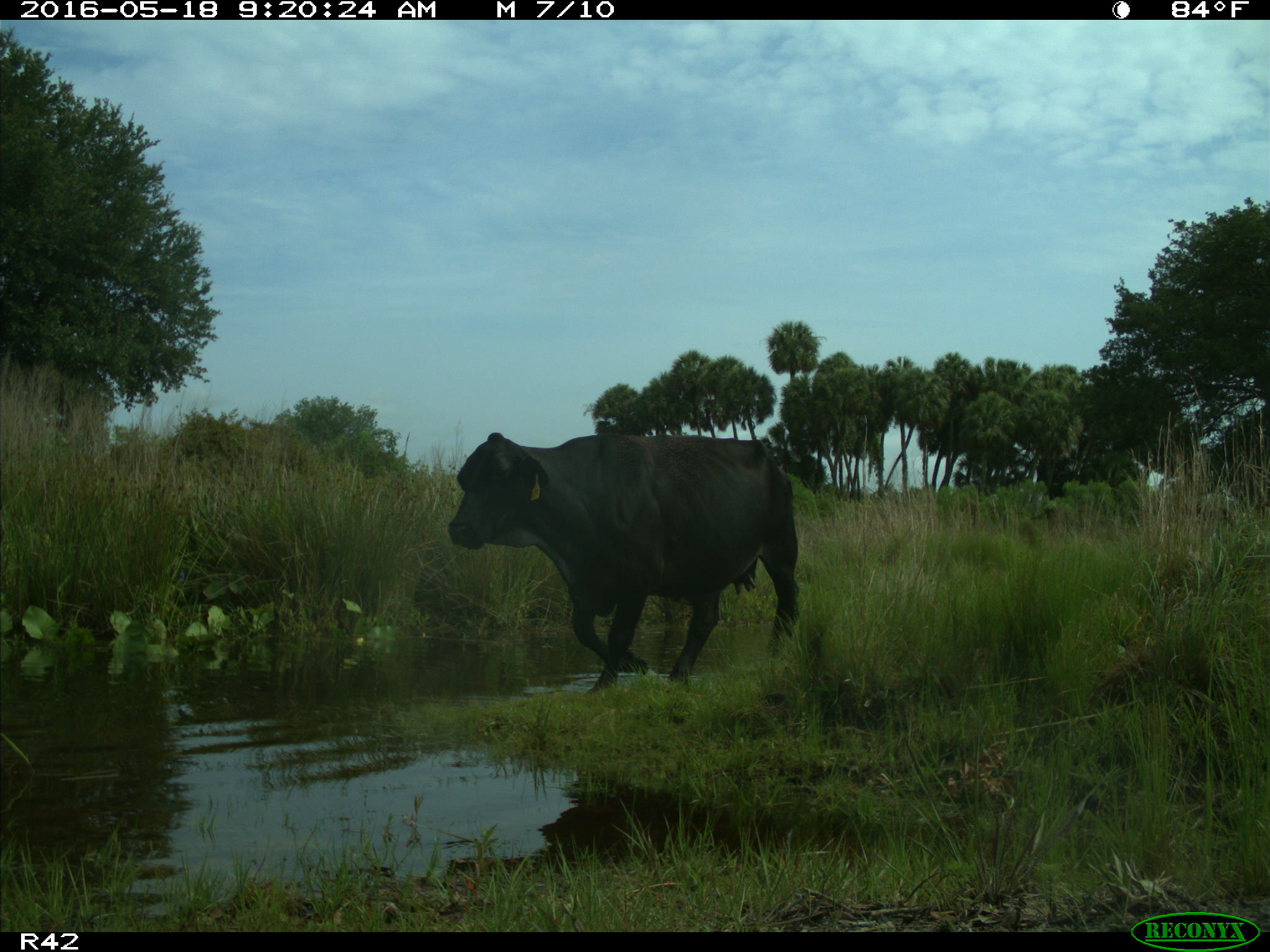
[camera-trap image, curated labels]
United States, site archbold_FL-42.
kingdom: Animalia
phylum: Chordata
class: Mammalia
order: Artiodactyla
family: Bovidae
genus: Bos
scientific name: Bos taurus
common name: domestic cow